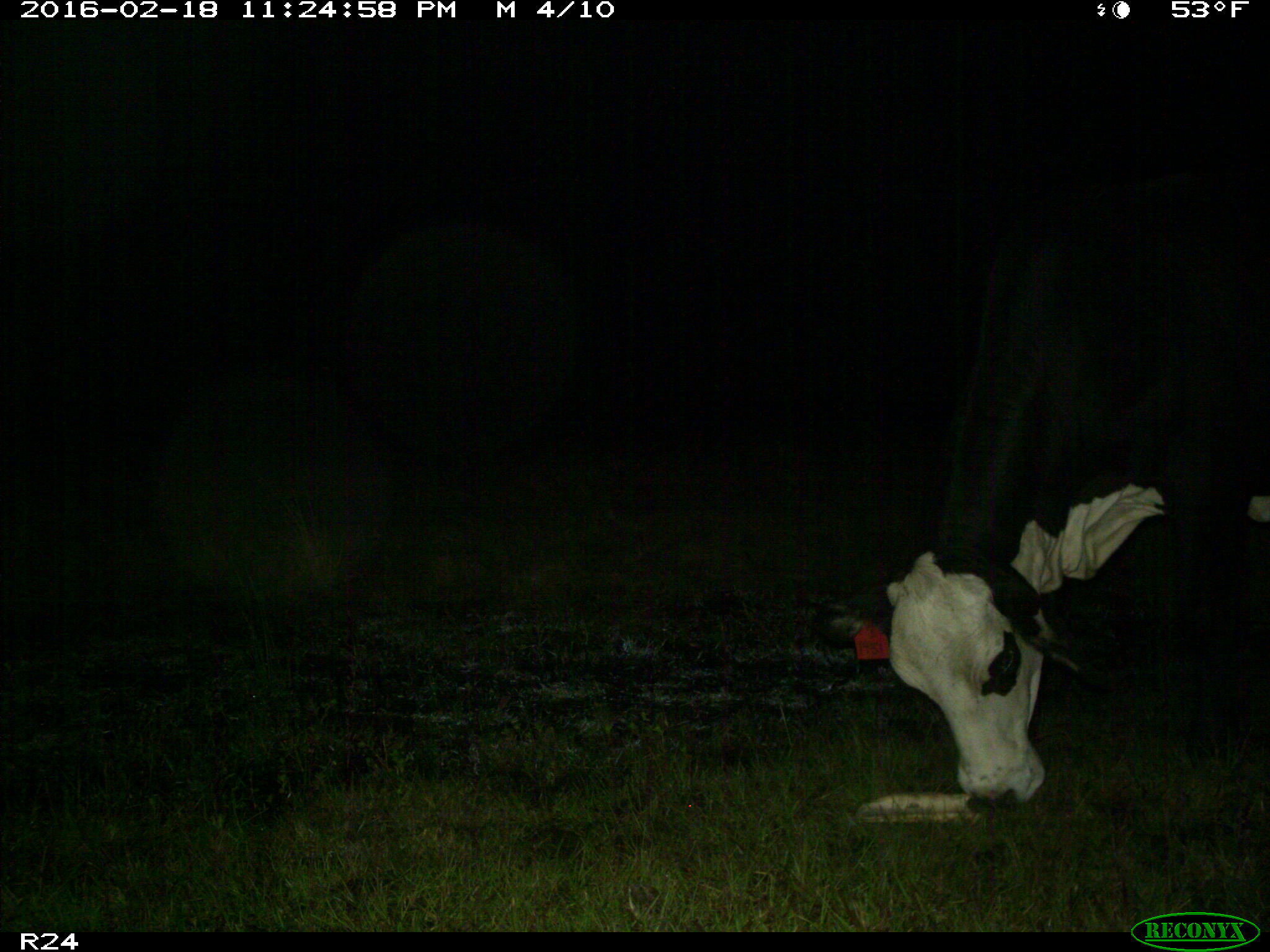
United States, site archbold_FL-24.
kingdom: Animalia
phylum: Chordata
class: Mammalia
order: Artiodactyla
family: Bovidae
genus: Bos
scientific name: Bos taurus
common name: domestic cow